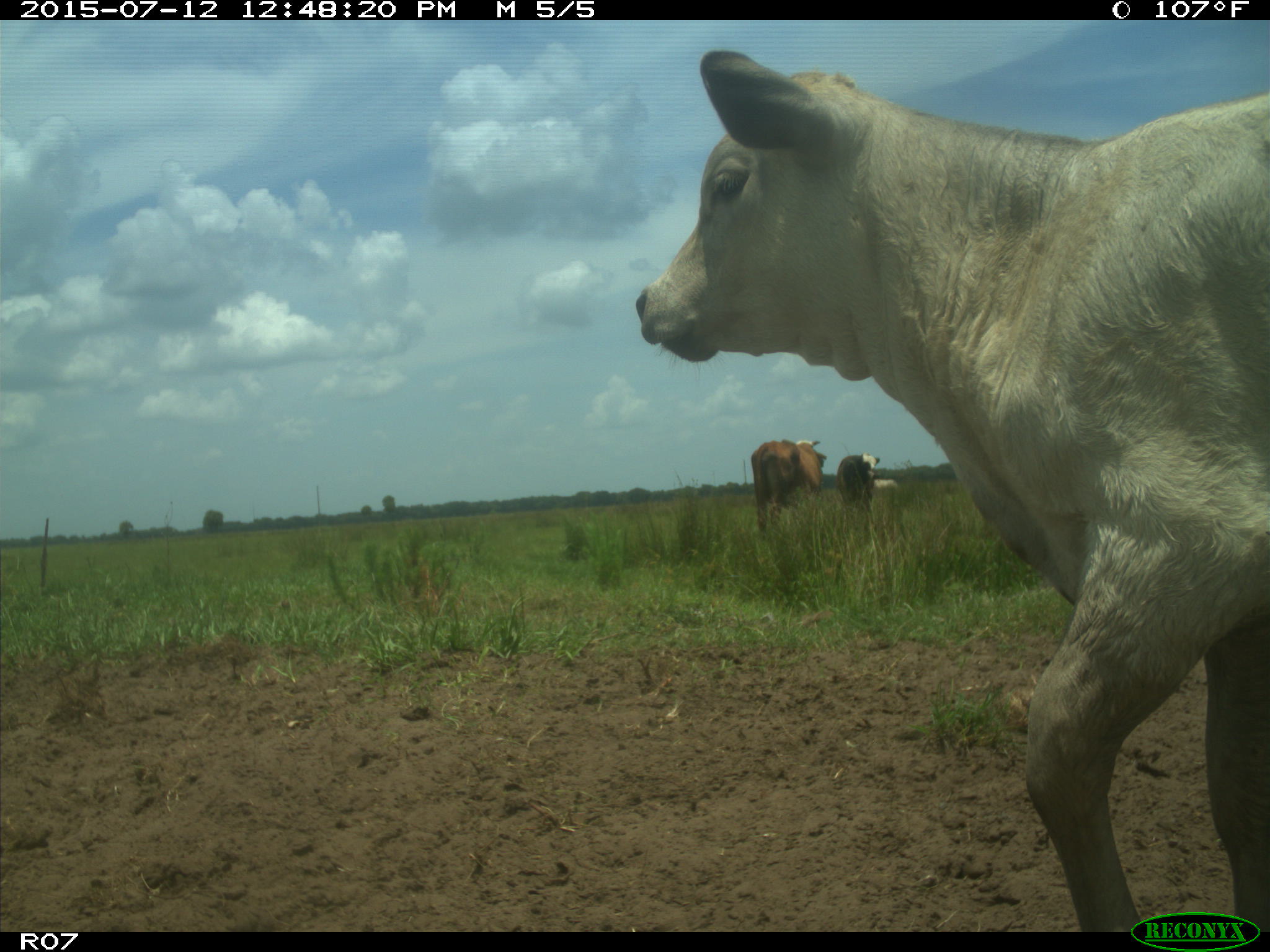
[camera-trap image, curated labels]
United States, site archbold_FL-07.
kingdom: Animalia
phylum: Chordata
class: Mammalia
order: Artiodactyla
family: Bovidae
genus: Bos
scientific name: Bos taurus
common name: domestic cow